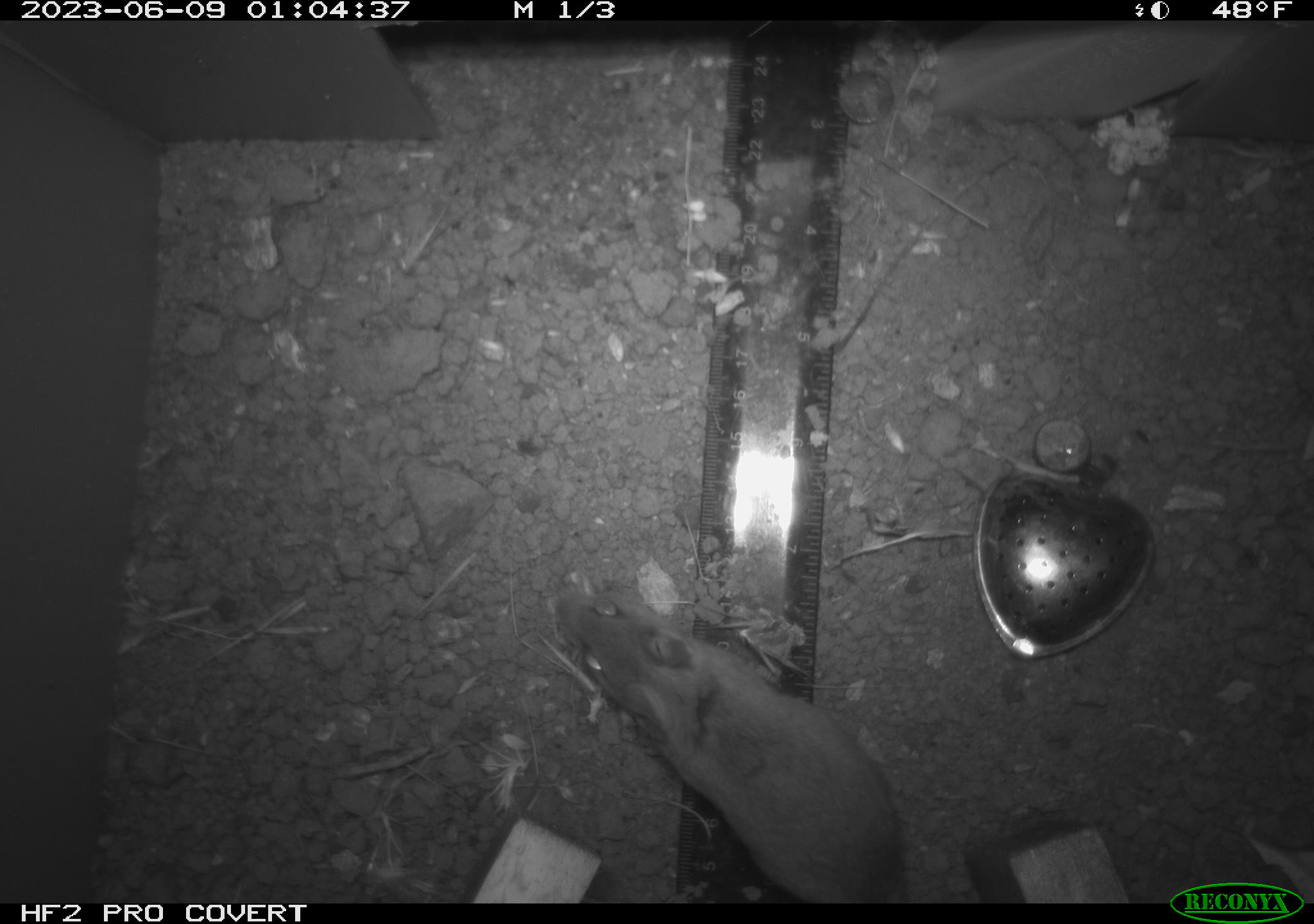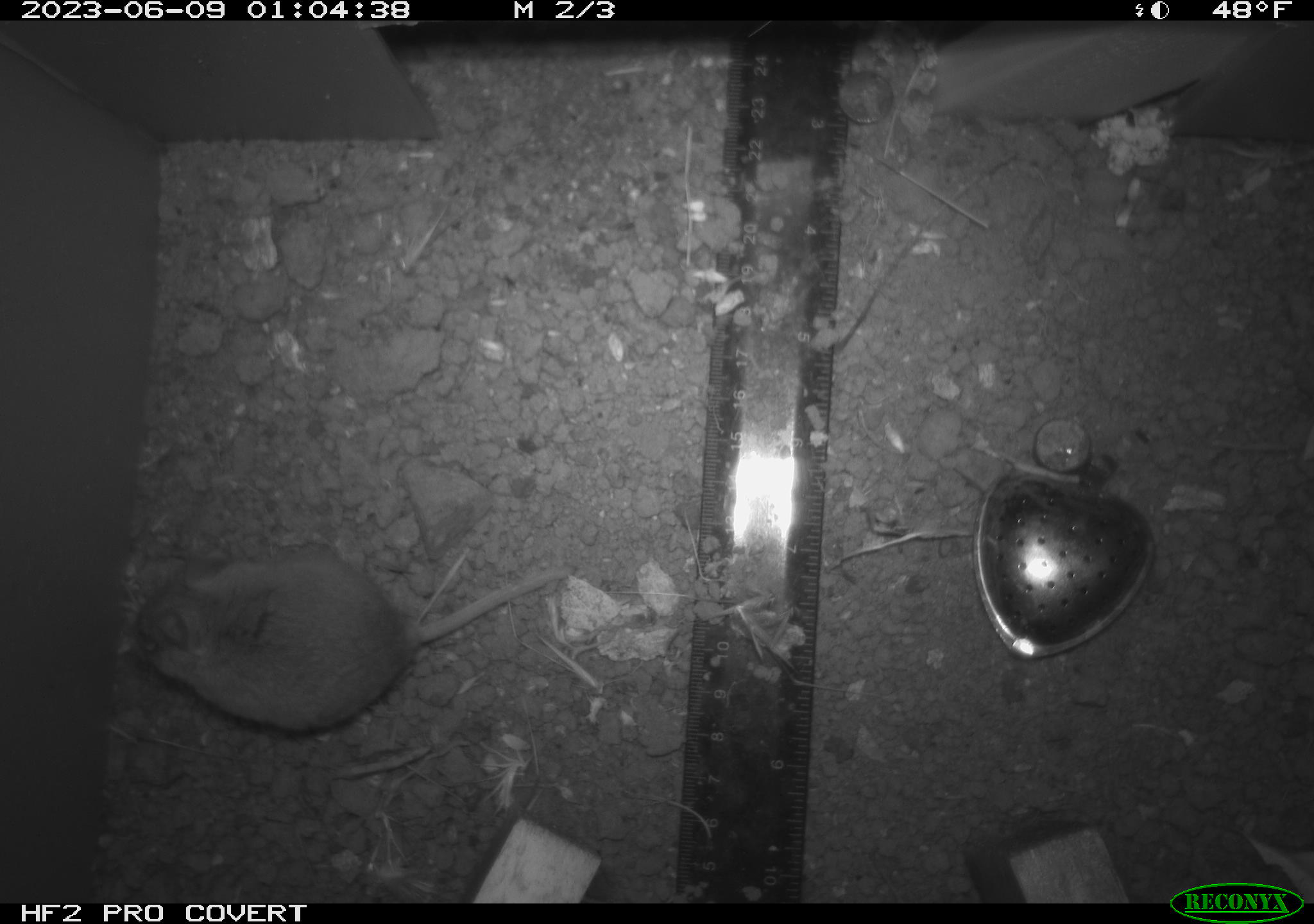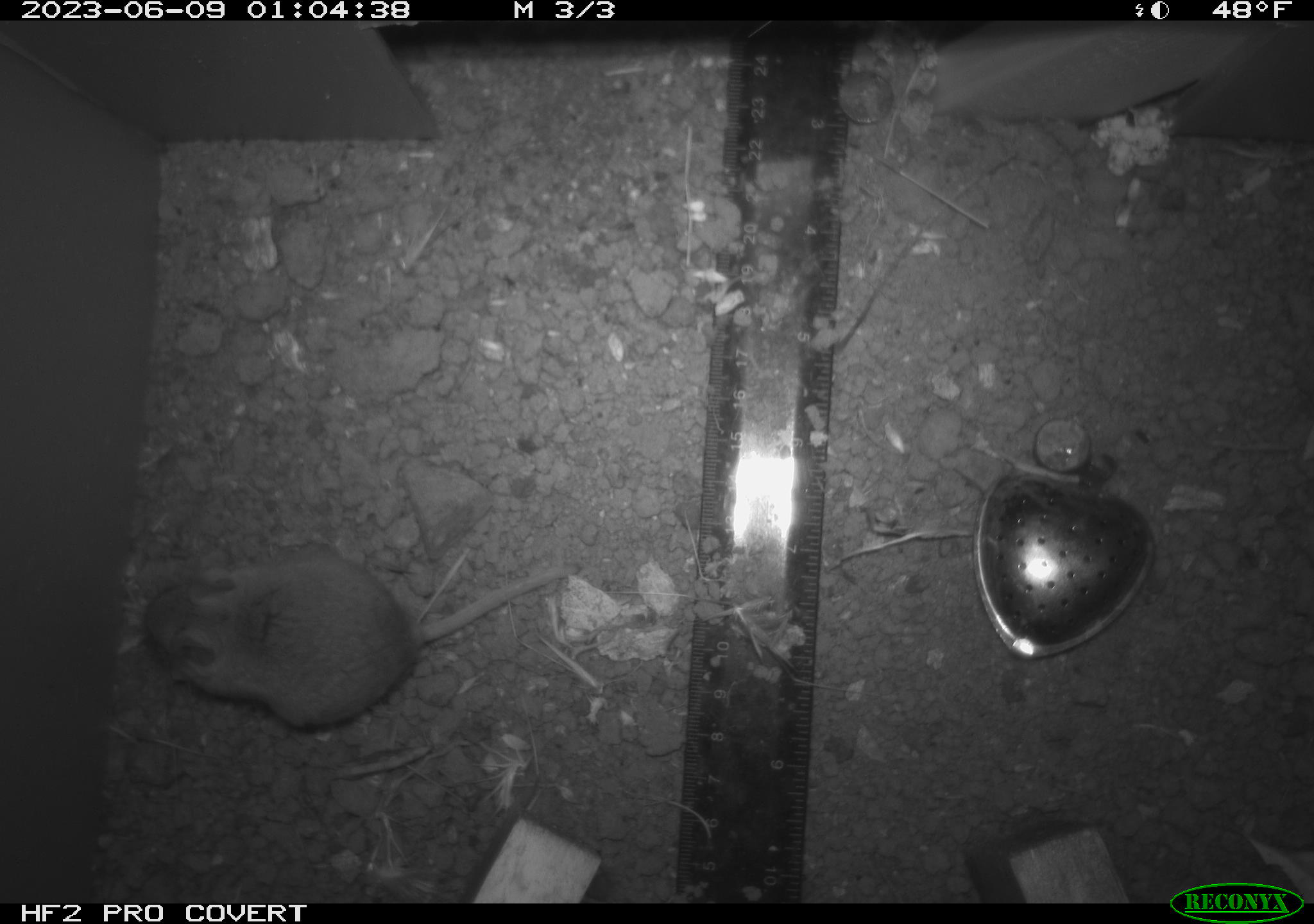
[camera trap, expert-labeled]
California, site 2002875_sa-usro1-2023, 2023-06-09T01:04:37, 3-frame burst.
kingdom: Animalia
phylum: Chordata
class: Mammalia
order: Rodentia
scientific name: Rodentia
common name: mouse species